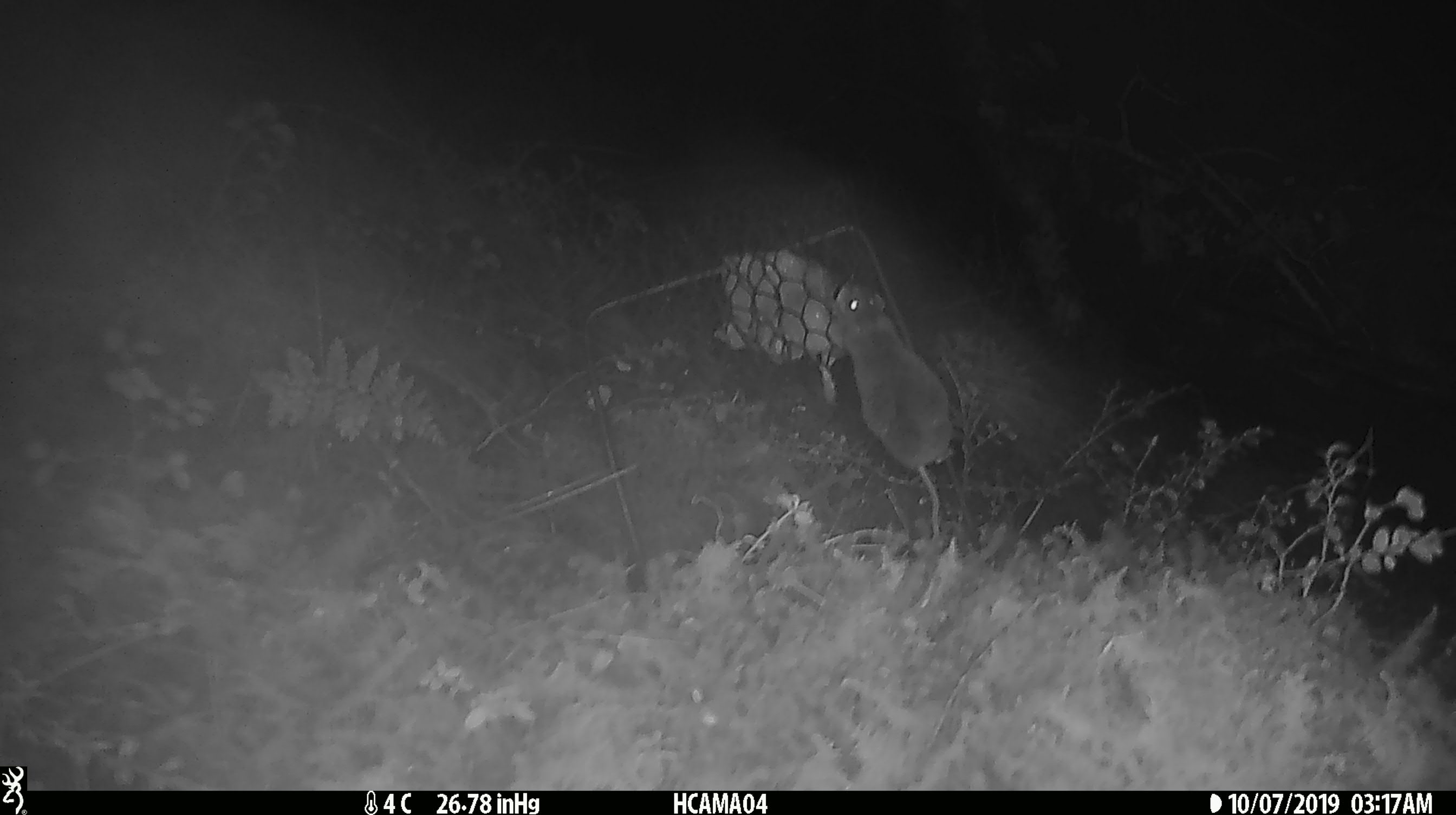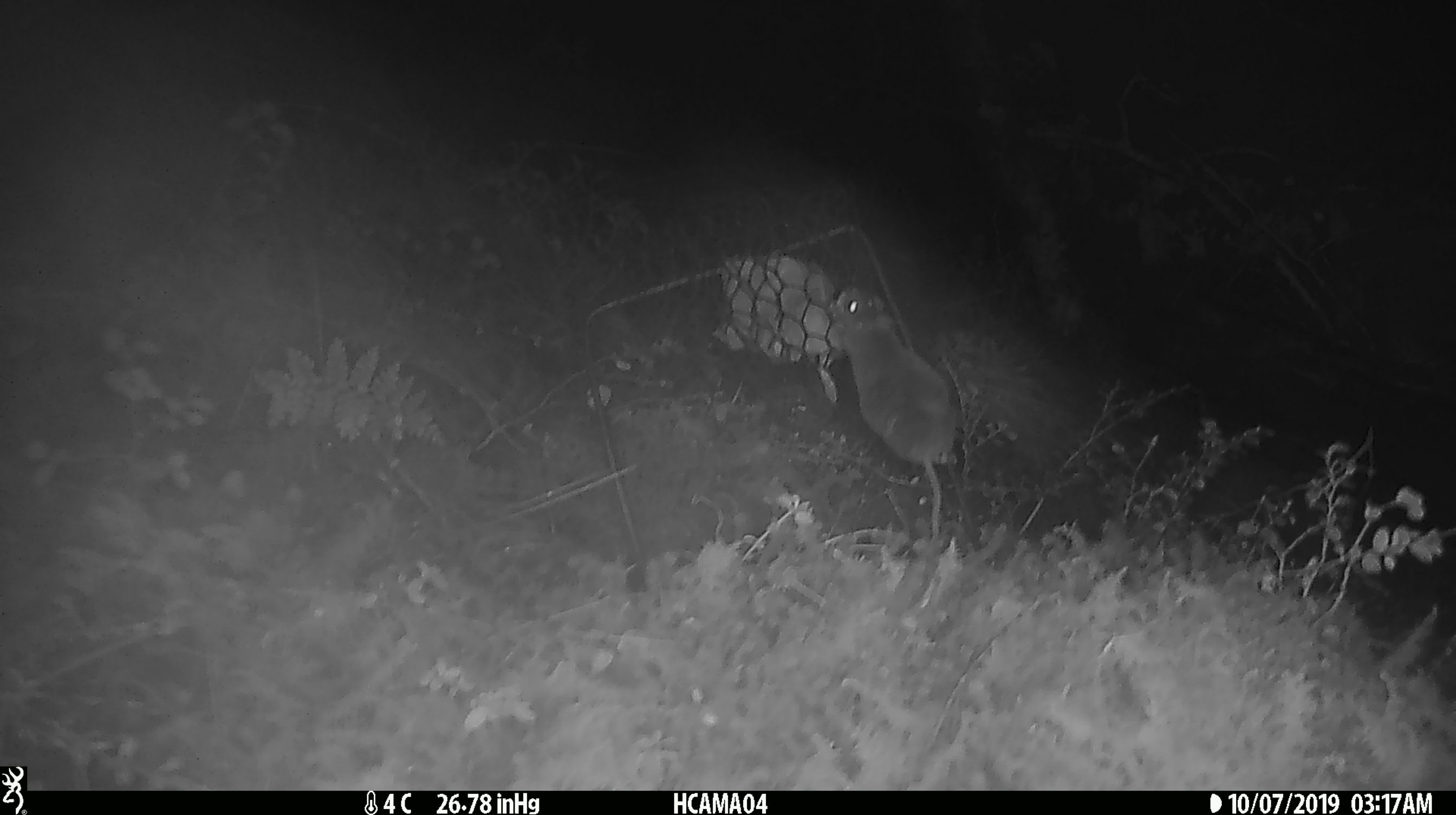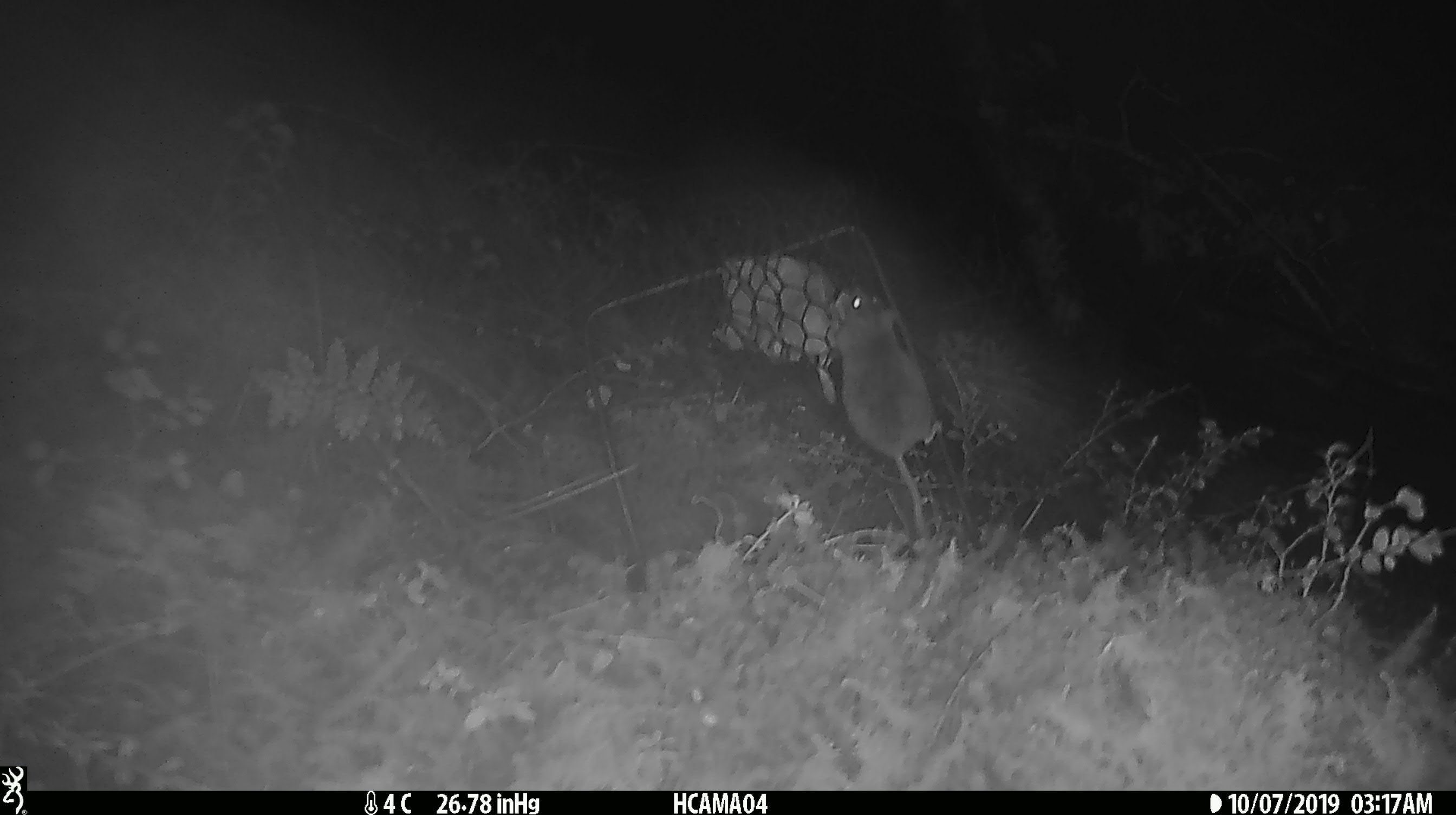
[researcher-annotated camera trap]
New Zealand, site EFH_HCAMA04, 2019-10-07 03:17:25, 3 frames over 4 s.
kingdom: Animalia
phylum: Chordata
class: Mammalia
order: Rodentia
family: Muridae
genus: Mus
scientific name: Mus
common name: mouse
Mouse (Mus).